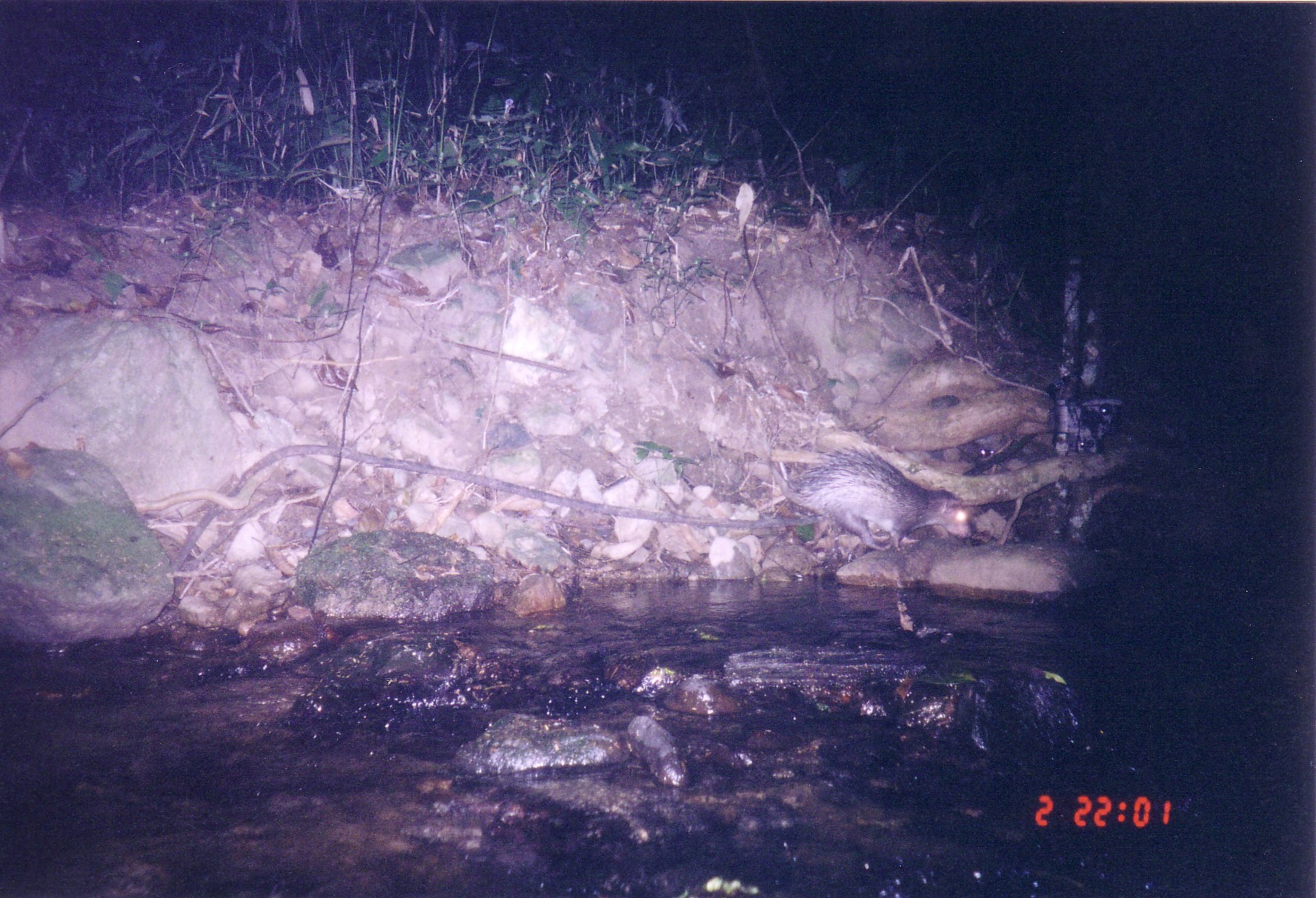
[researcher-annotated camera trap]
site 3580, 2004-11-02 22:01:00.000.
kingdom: Animalia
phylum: Chordata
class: Mammalia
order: Rodentia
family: Hystricidae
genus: Atherurus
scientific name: Atherurus macrourus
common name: asian brush-tailed porcupine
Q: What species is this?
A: Atherurus macrourus (asian brush-tailed porcupine).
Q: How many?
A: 2.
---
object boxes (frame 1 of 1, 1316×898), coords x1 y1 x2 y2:
atherurus macrourus: 767 445 973 553